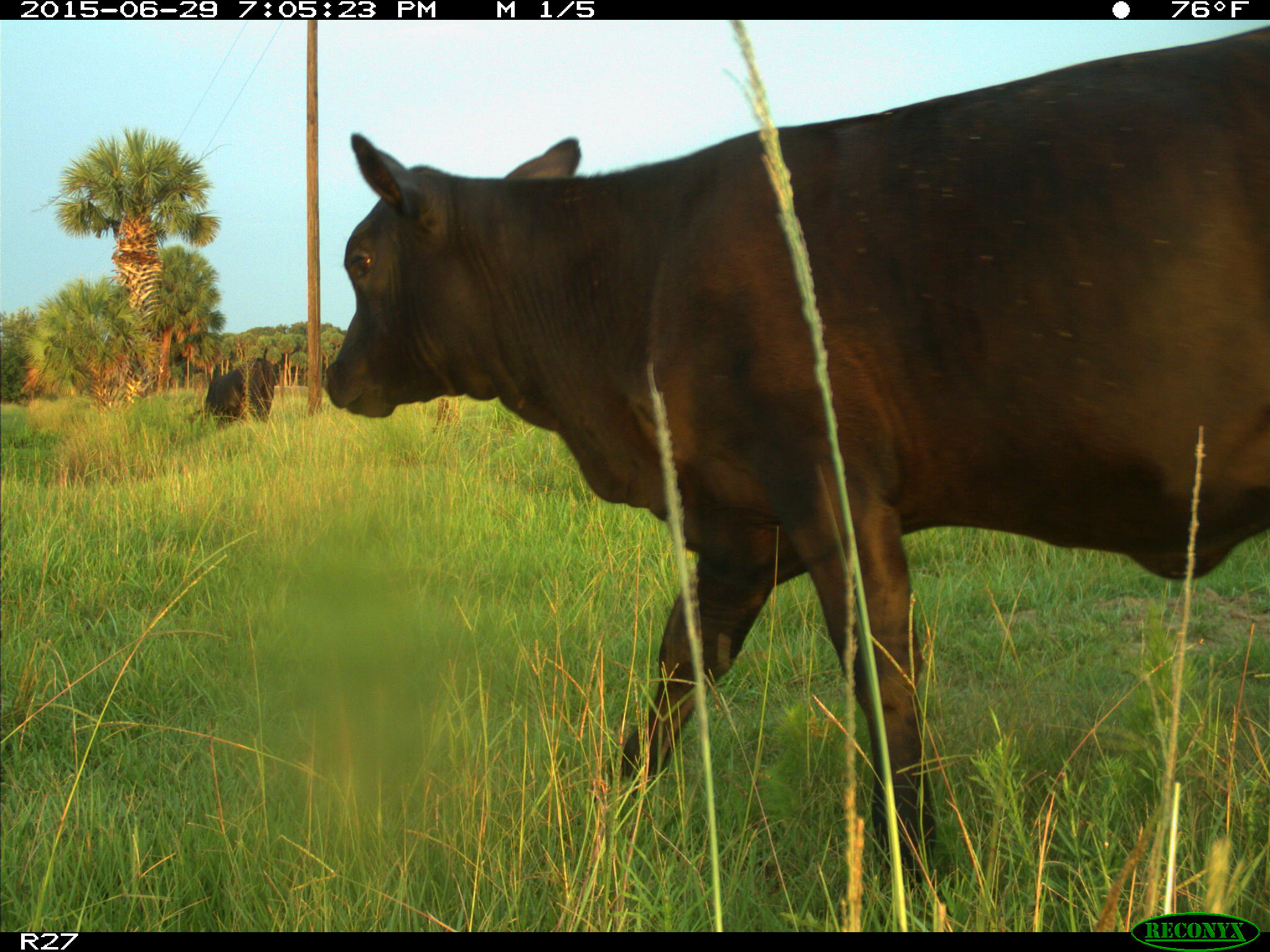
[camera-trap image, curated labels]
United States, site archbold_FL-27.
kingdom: Animalia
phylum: Chordata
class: Mammalia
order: Artiodactyla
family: Bovidae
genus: Bos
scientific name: Bos taurus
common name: domestic cow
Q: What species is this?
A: Bos taurus (domestic cow).